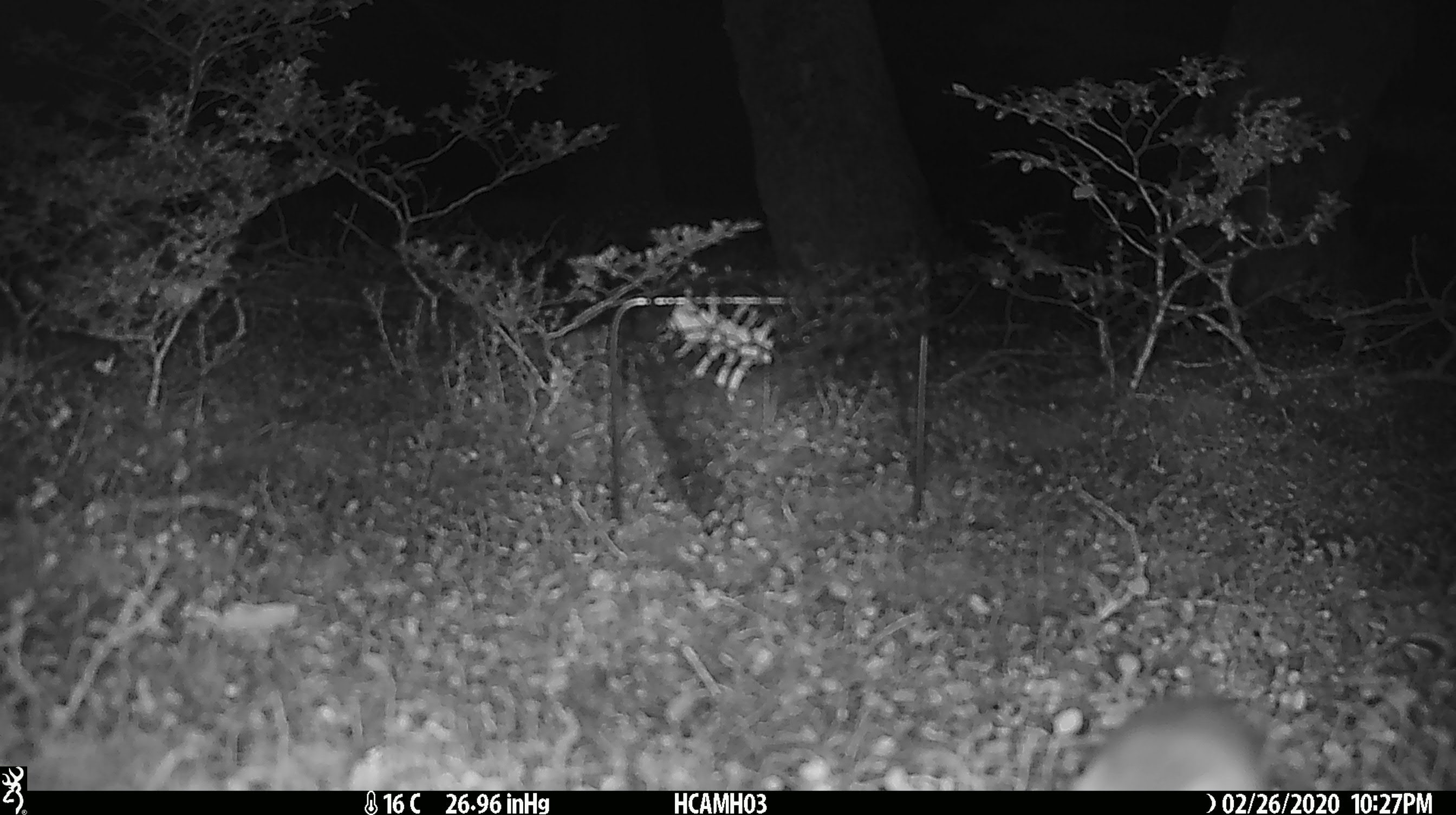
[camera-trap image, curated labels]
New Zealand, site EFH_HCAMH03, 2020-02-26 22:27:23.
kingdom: Animalia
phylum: Chordata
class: Mammalia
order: Rodentia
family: Muridae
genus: Mus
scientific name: Mus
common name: mouse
Mouse (Mus).